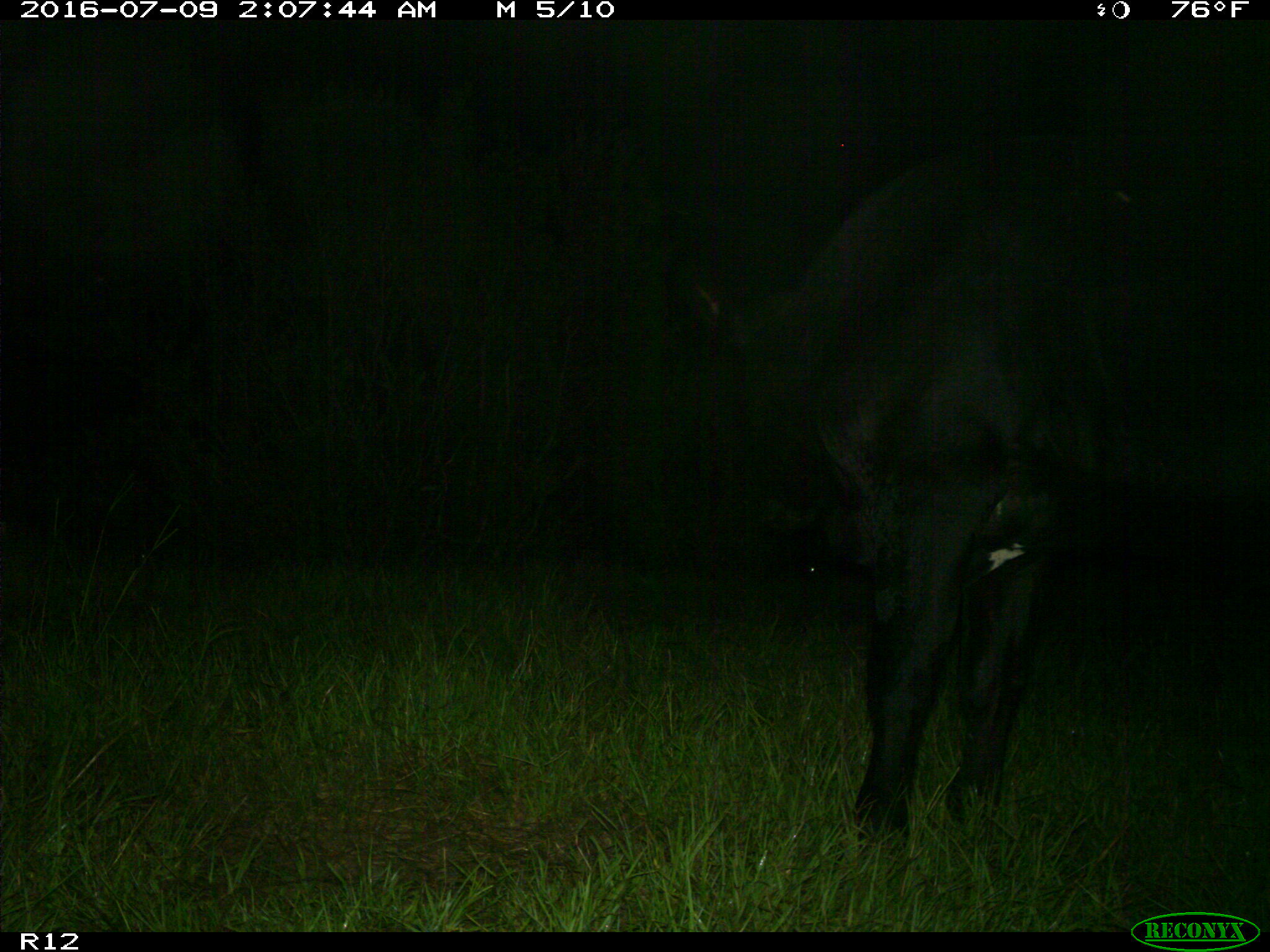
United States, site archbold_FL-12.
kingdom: Animalia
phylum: Chordata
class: Mammalia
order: Artiodactyla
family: Bovidae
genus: Bos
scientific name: Bos taurus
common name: domestic cow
Bos taurus (domestic cow).